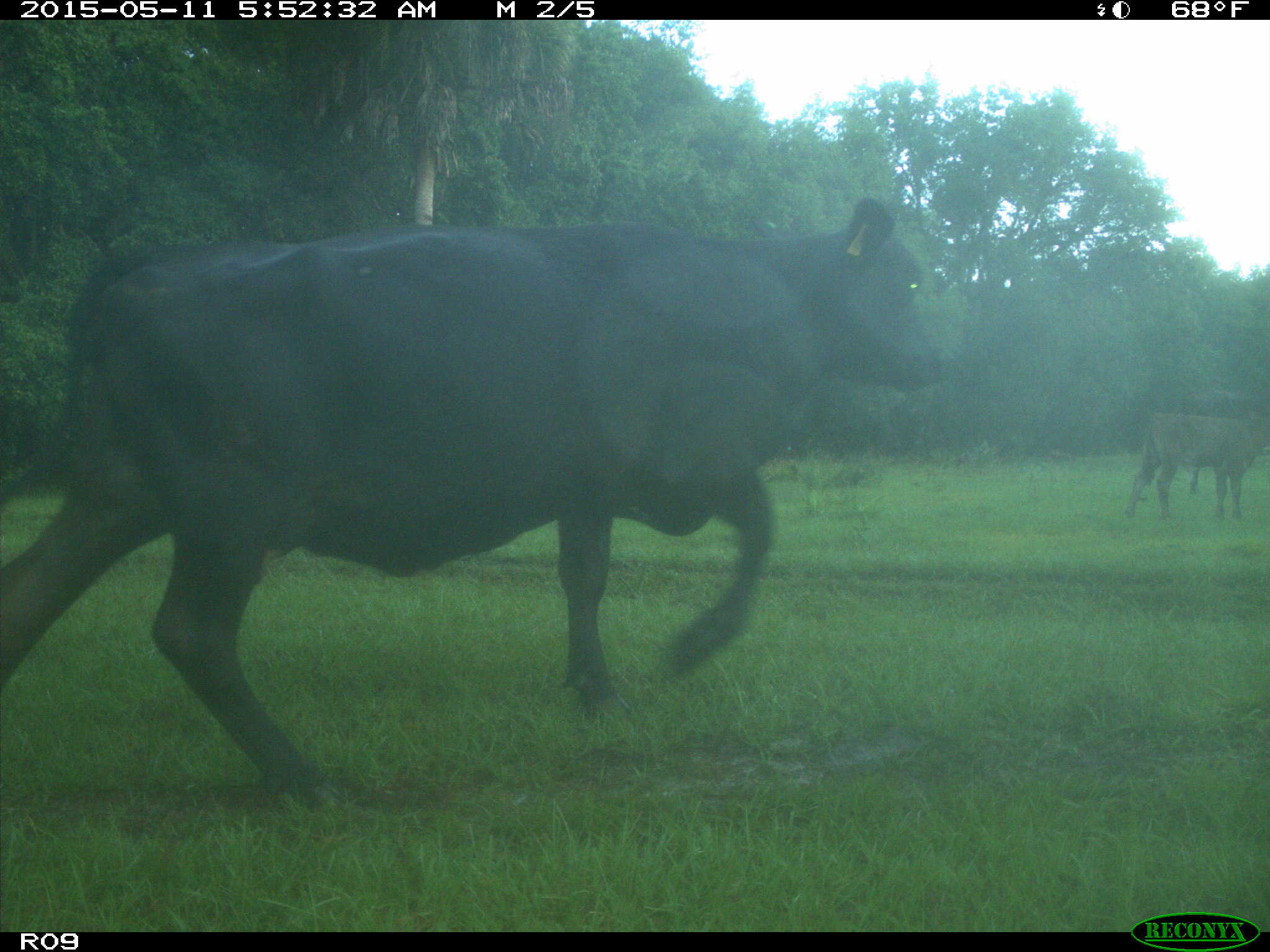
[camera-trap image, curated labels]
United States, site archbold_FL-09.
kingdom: Animalia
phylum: Chordata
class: Mammalia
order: Artiodactyla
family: Bovidae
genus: Bos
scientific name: Bos taurus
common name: domestic cow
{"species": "Bos taurus (domestic cow)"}